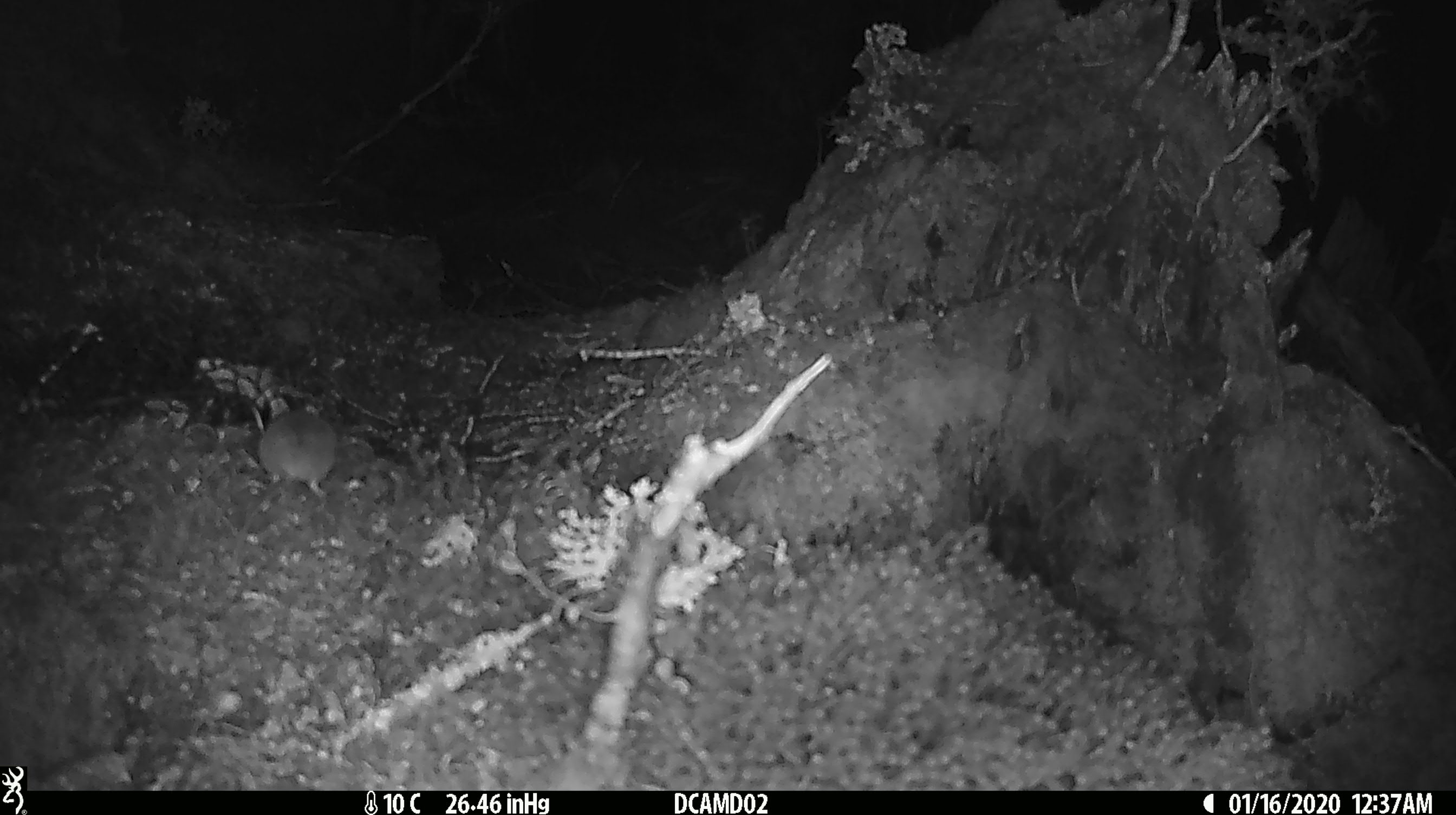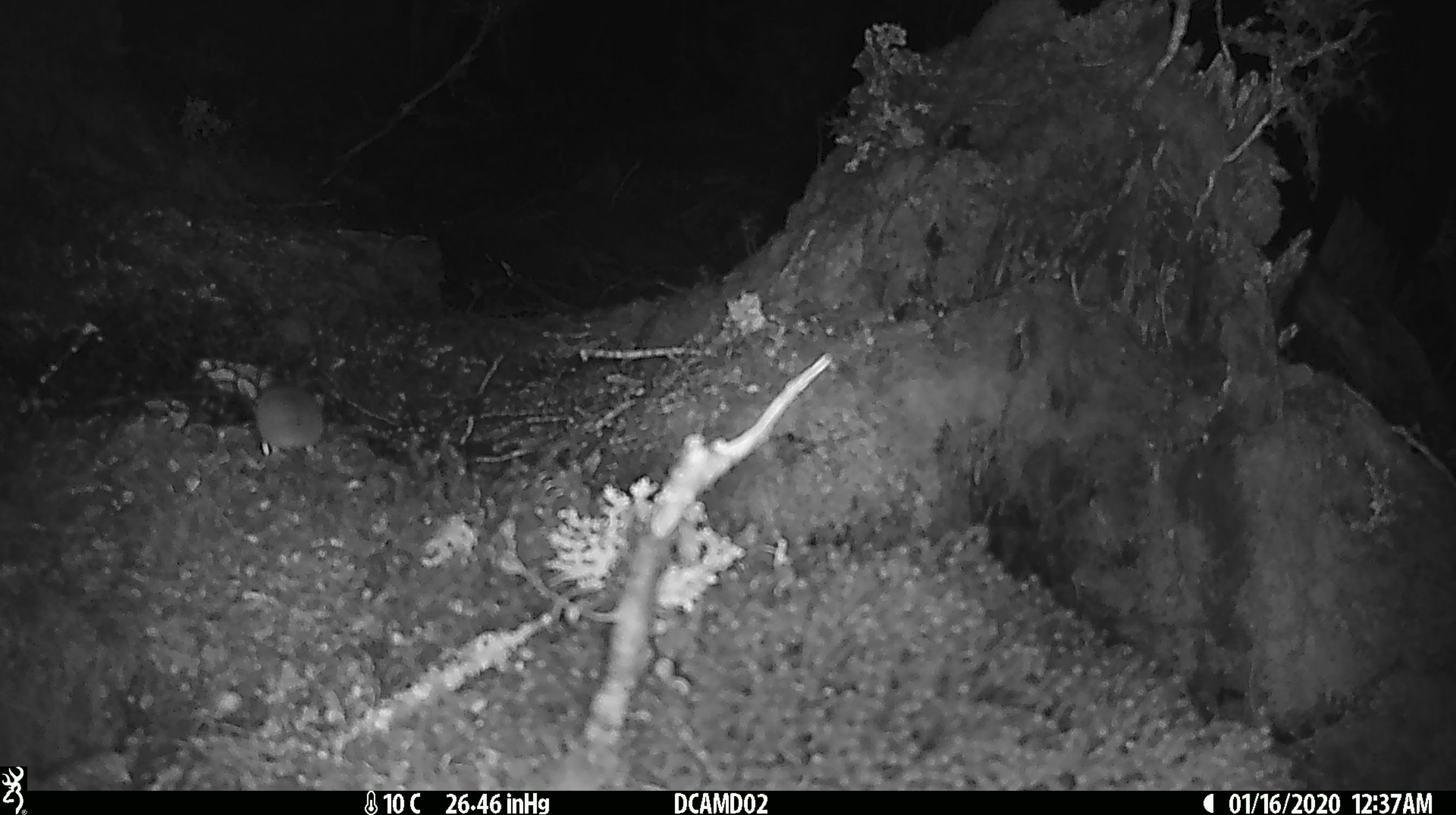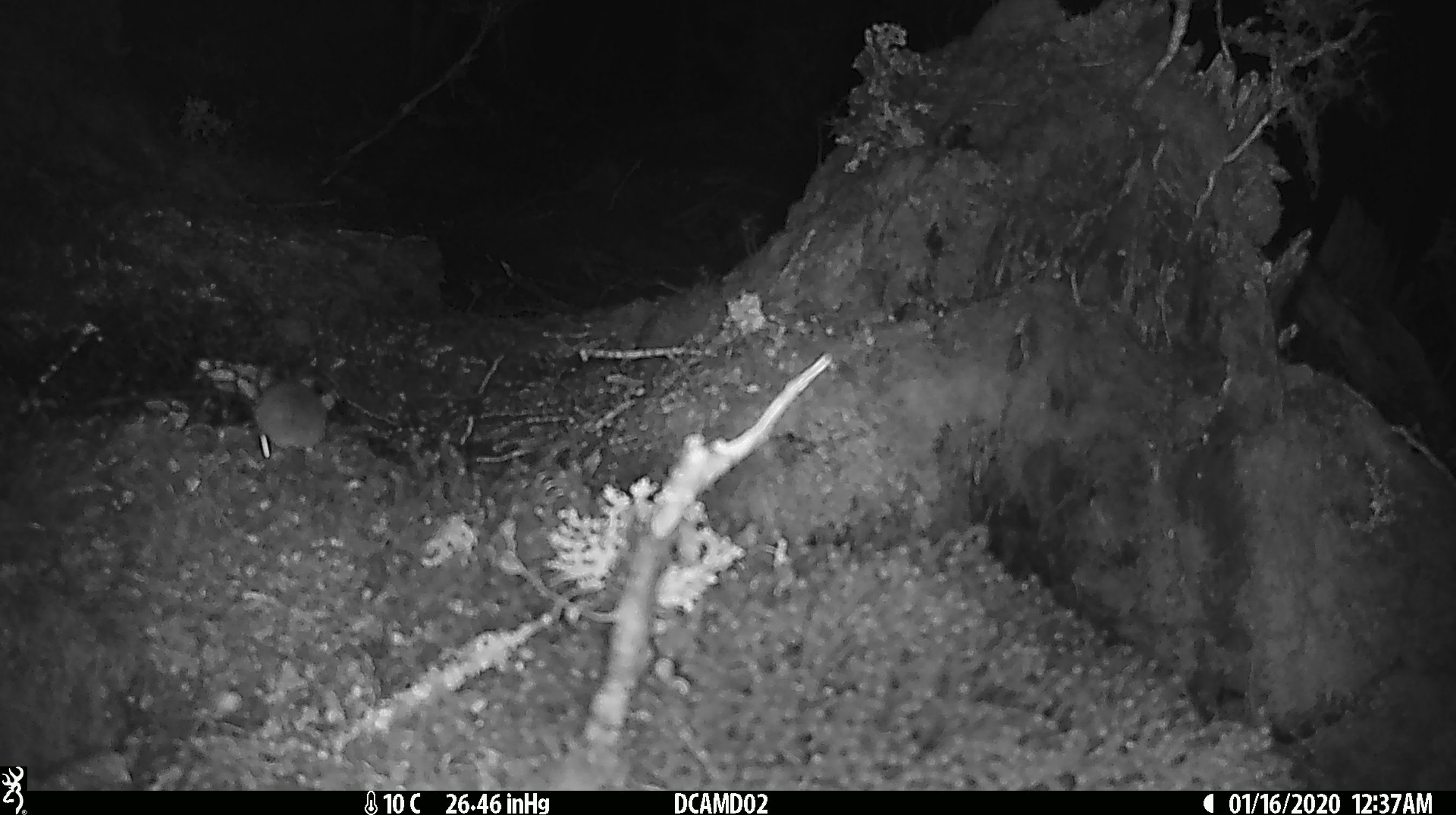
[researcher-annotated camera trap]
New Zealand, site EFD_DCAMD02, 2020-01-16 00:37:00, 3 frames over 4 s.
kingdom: Animalia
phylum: Chordata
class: Mammalia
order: Rodentia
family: Muridae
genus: Mus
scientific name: Mus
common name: mouse